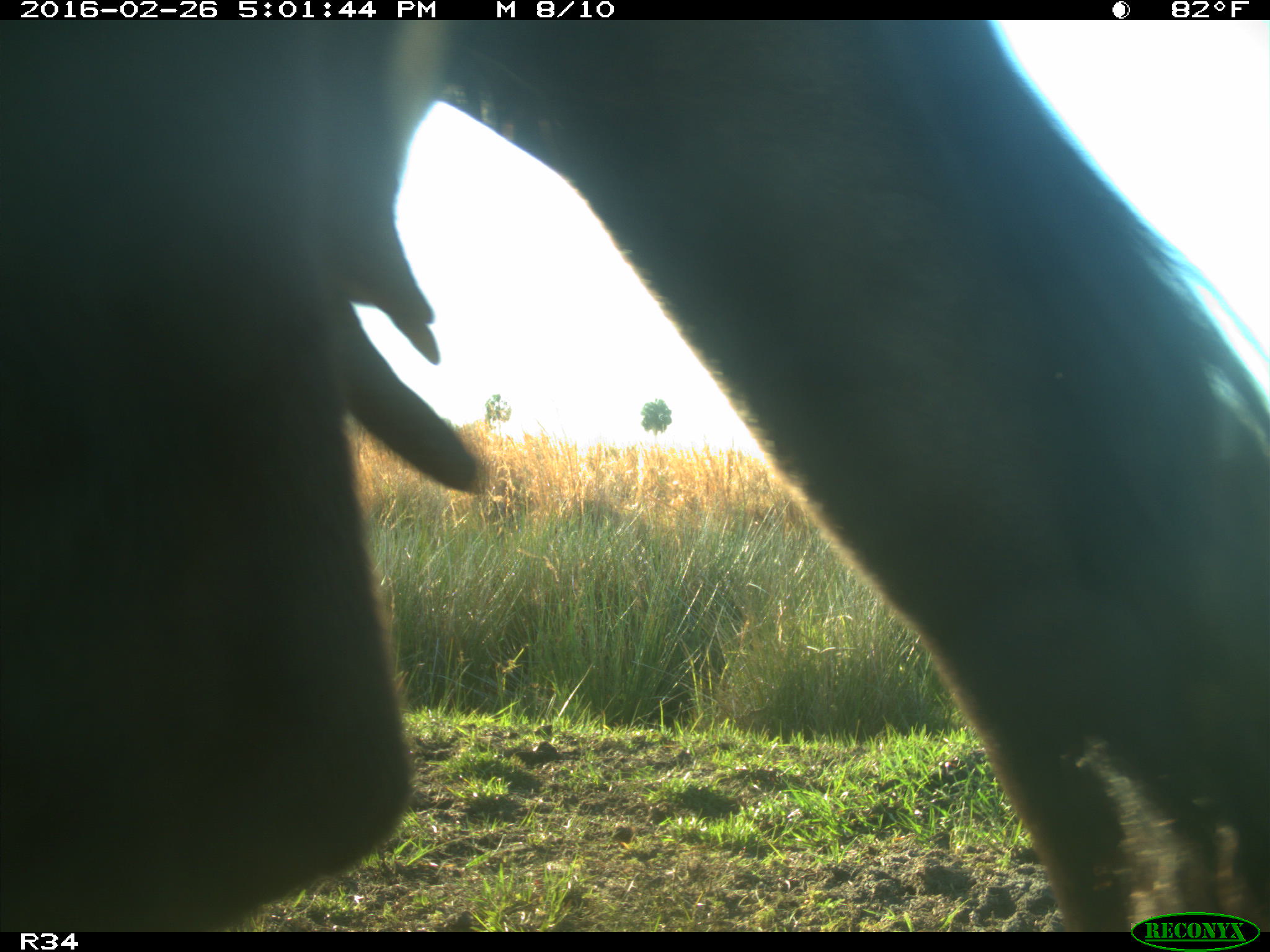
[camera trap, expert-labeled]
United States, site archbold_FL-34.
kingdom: Animalia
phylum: Chordata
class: Mammalia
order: Artiodactyla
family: Bovidae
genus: Bos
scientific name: Bos taurus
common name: domestic cow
Bos taurus (domestic cow).